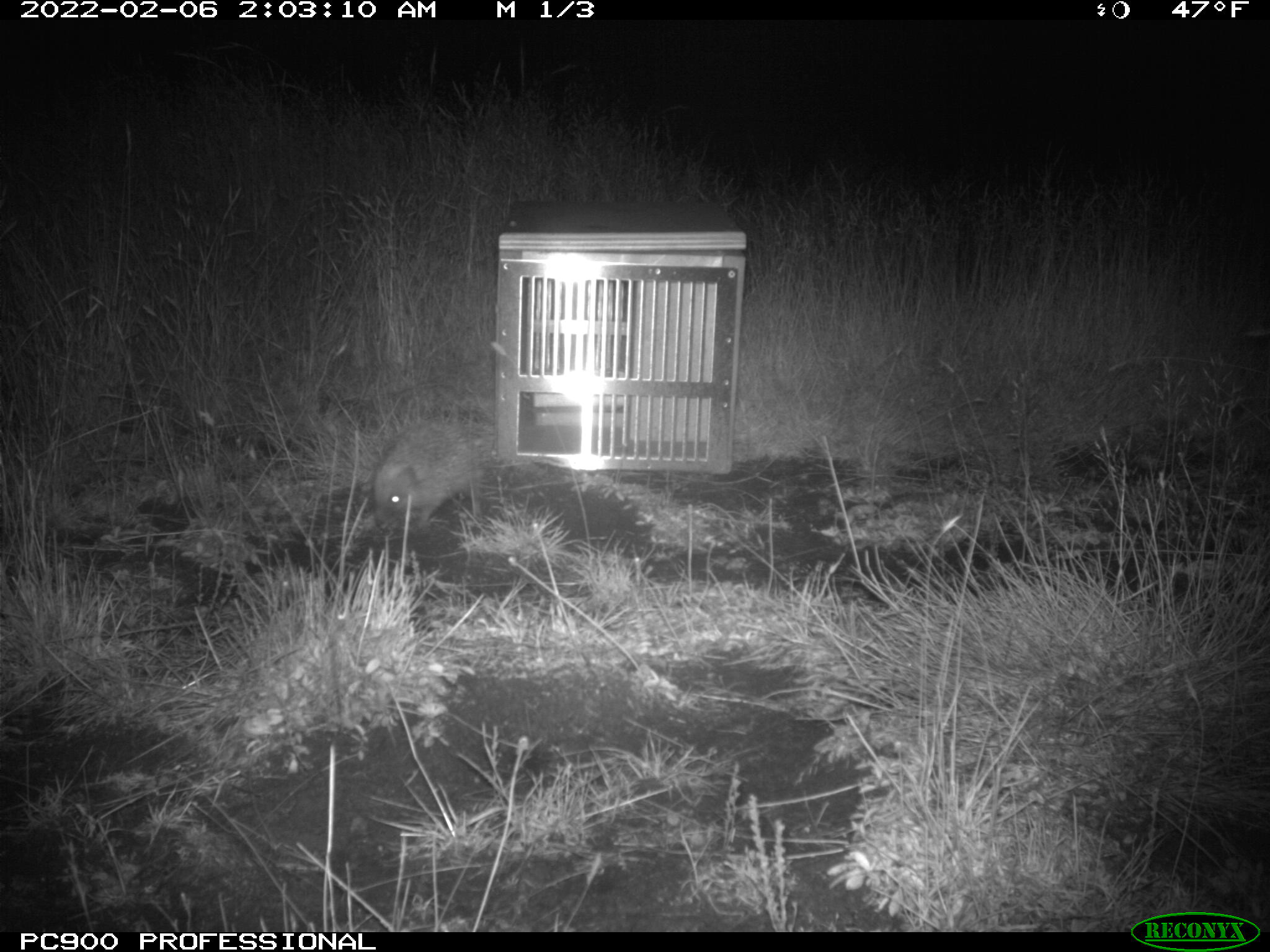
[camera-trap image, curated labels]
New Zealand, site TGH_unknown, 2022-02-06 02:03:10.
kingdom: Animalia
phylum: Chordata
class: Mammalia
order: Eulipotyphla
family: Erinaceidae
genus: Erinaceus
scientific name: Erinaceus europaeus europaeus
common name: european hedgehog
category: hedgehog